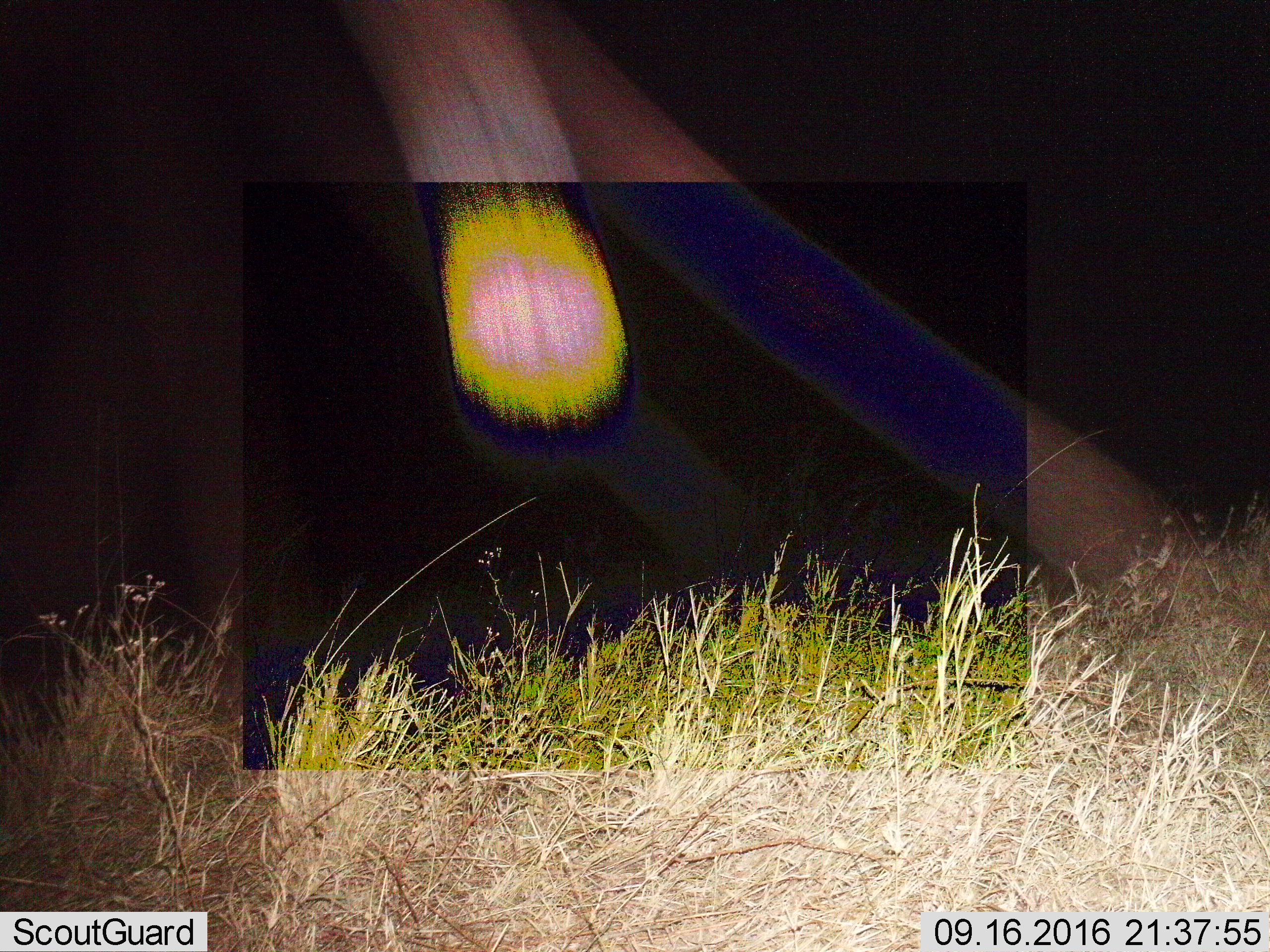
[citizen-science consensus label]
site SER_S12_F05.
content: unidentified animal